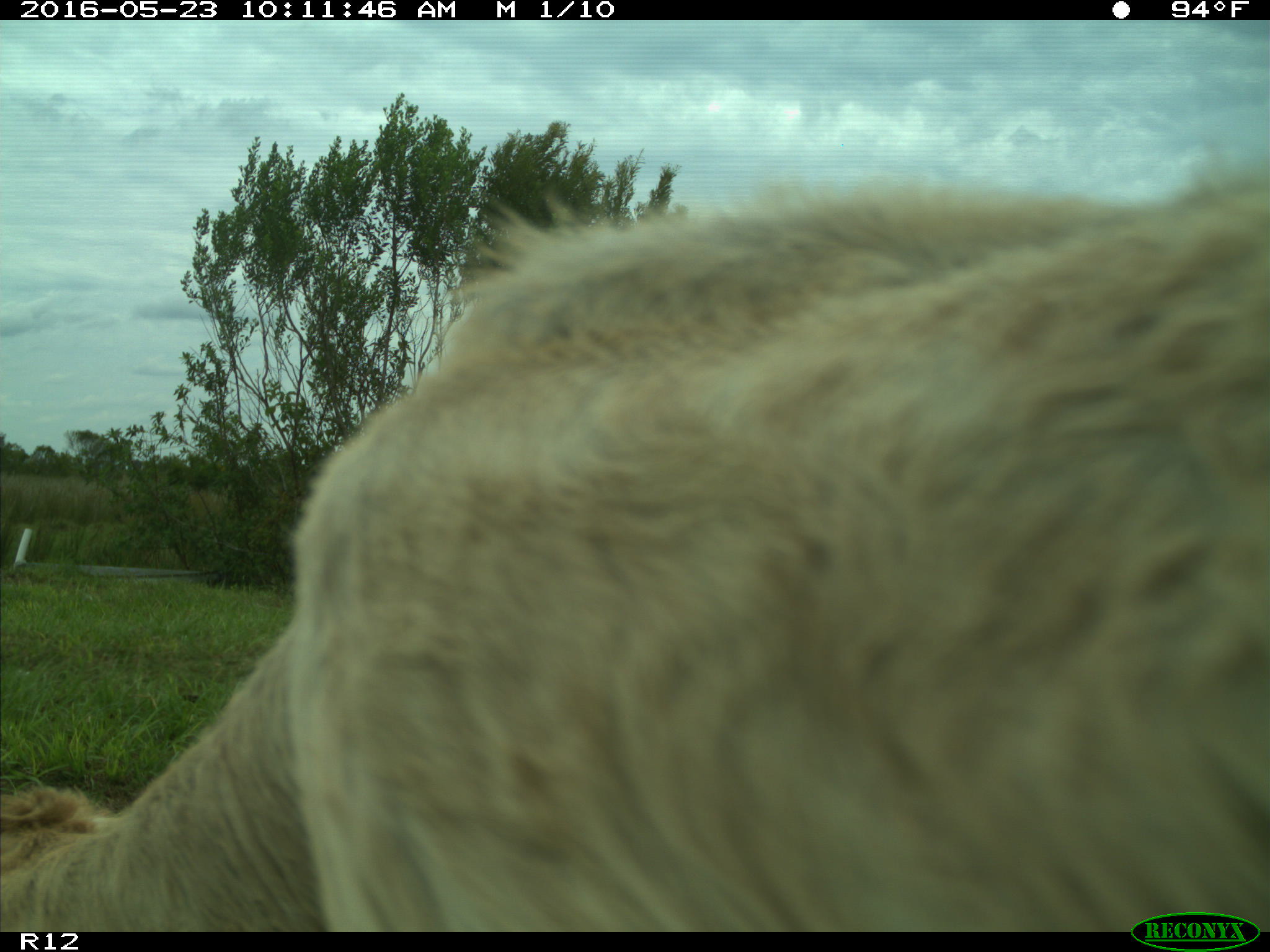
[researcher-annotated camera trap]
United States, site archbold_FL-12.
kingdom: Animalia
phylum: Chordata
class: Mammalia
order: Artiodactyla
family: Bovidae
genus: Bos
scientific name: Bos taurus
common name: domestic cow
Bos taurus (domestic cow).